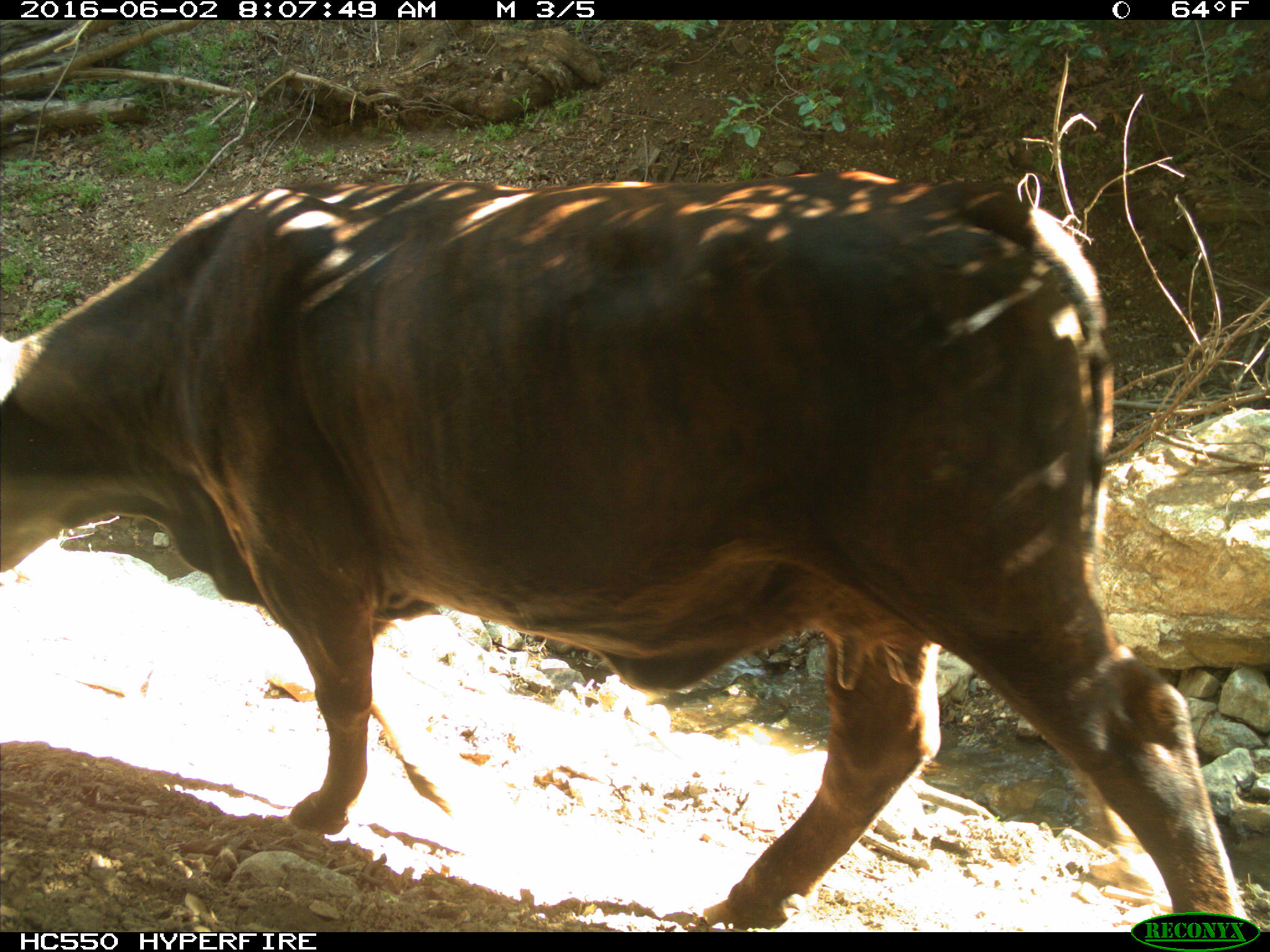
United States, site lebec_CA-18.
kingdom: Animalia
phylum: Chordata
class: Mammalia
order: Artiodactyla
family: Bovidae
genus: Bos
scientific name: Bos taurus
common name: domestic cow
Bos taurus (domestic cow).